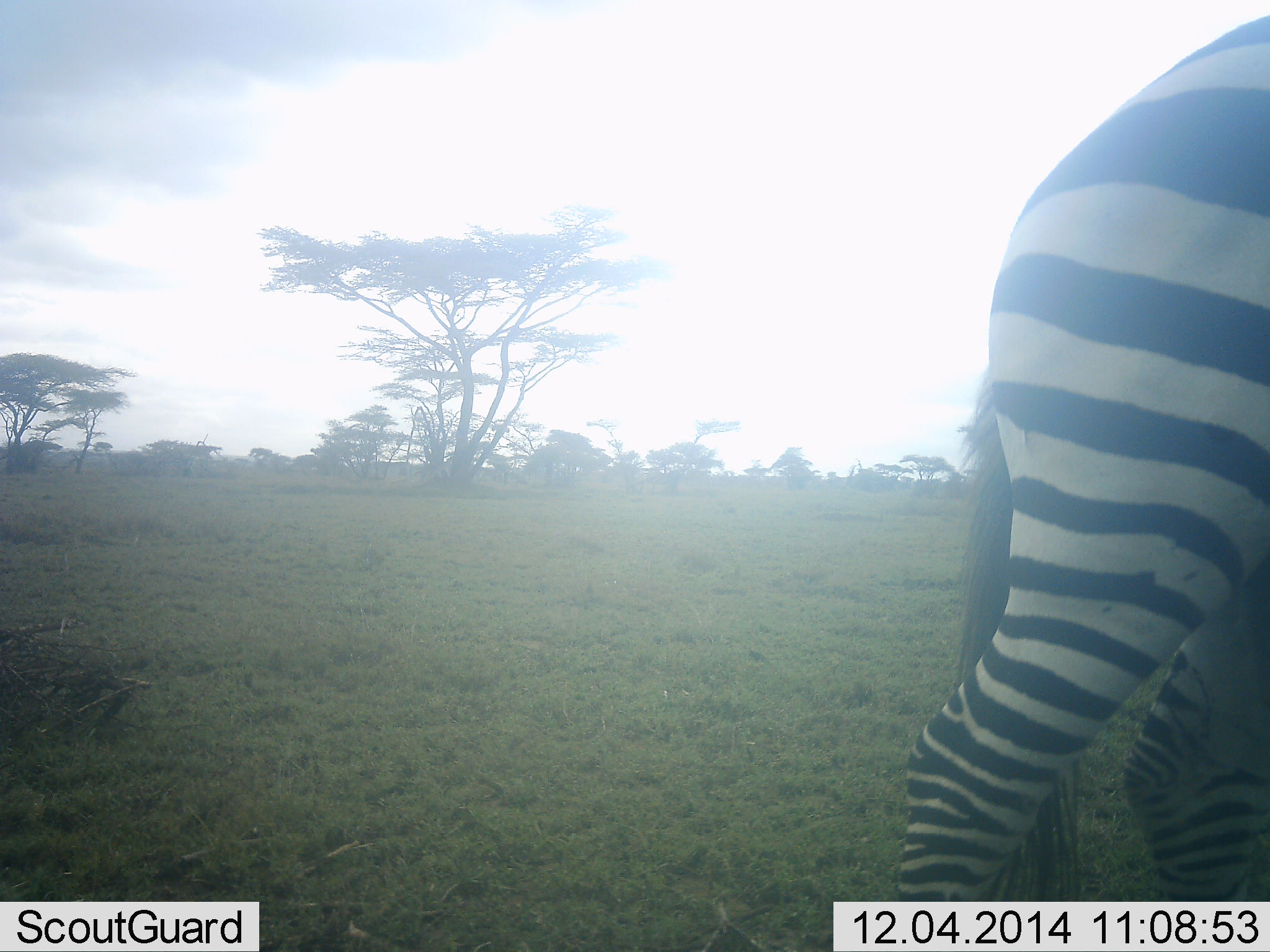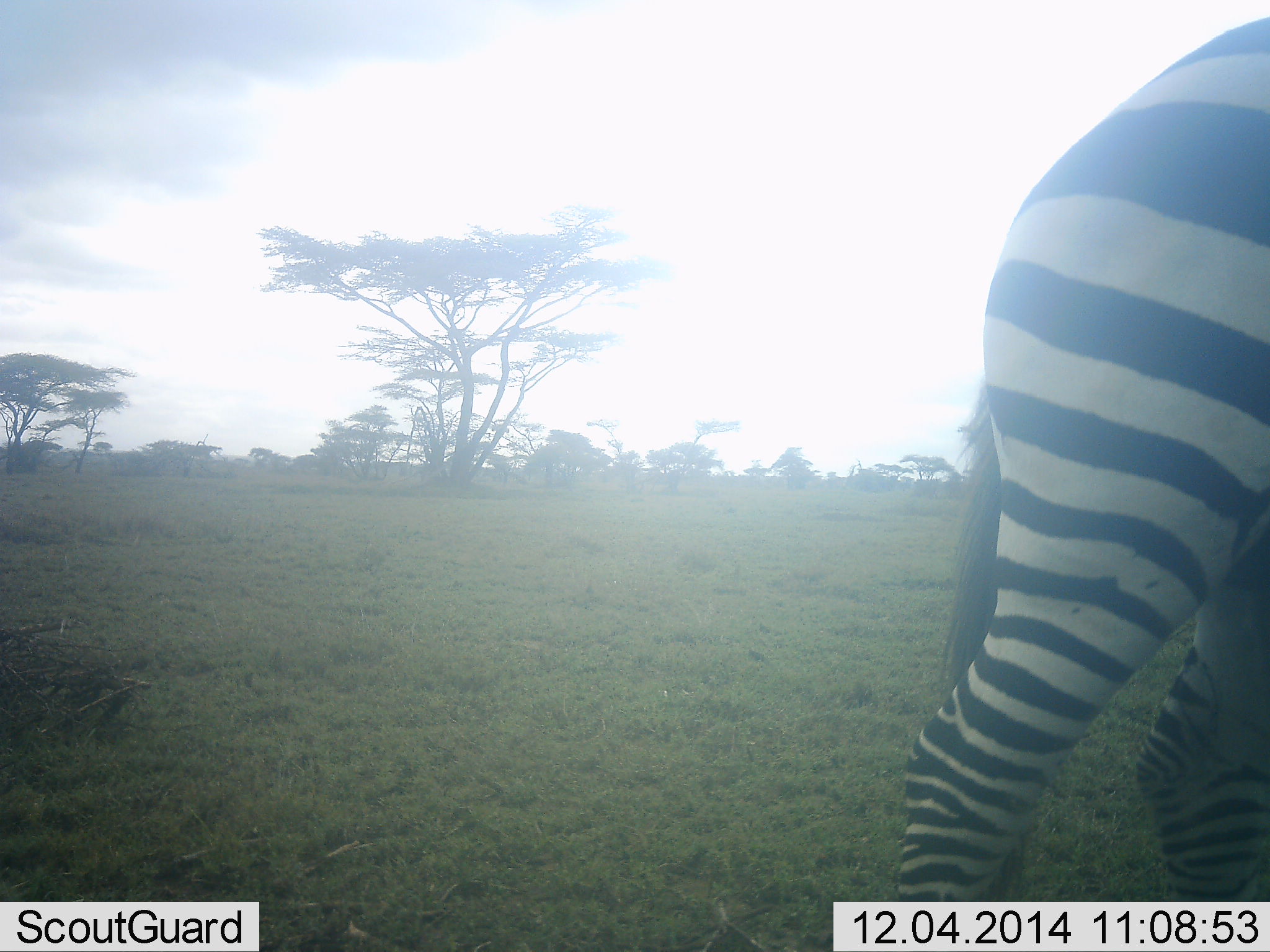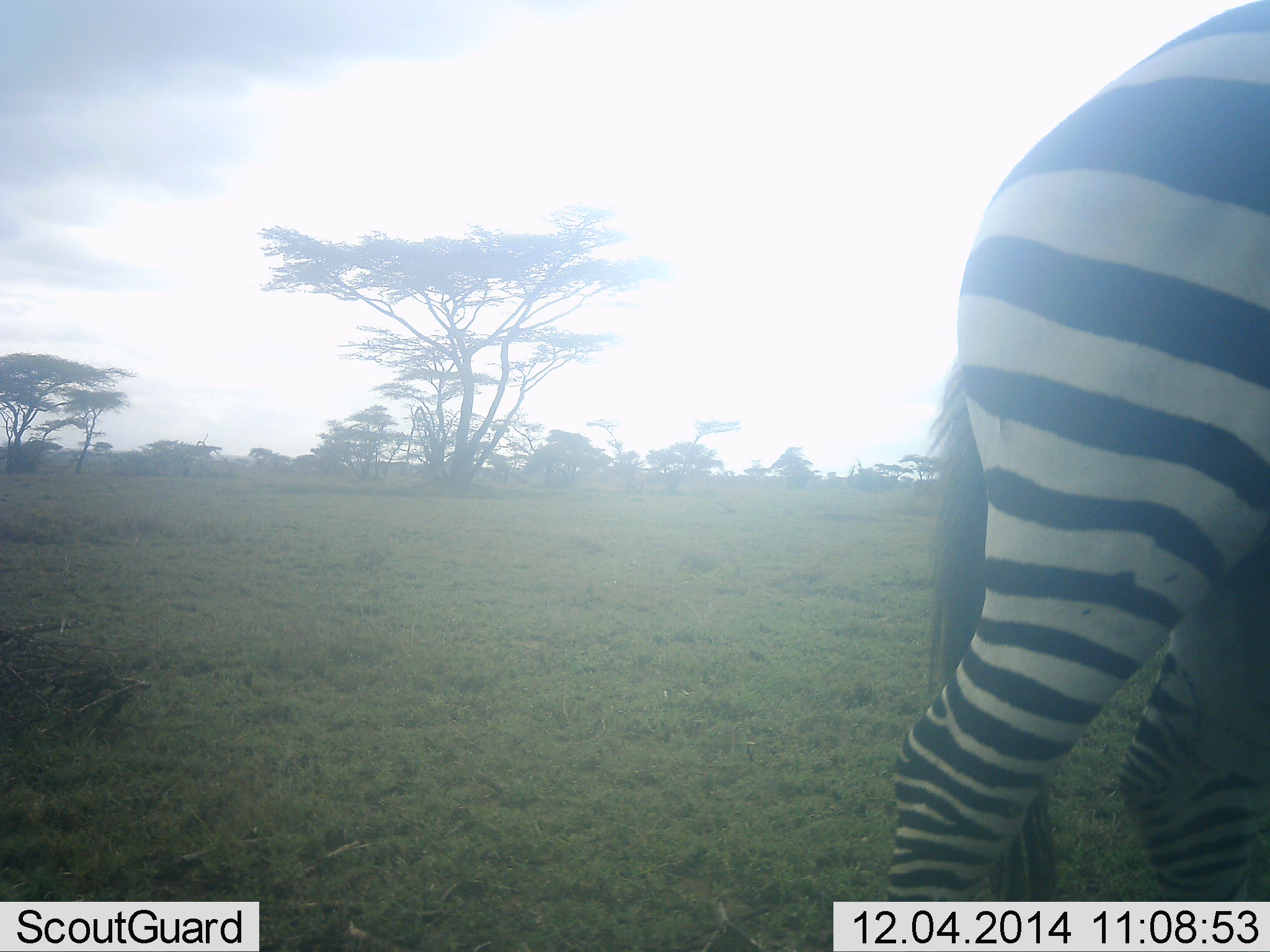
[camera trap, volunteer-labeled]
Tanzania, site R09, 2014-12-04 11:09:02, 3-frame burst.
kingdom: Animalia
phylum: Chordata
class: Mammalia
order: Perissodactyla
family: Equidae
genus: Equus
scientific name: Equus quagga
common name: plains zebra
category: zebra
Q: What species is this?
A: Zebra (plains zebra) (Equus quagga).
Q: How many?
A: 1.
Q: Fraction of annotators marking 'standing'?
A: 100%.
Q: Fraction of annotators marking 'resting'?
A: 0%.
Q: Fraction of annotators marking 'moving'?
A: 0%.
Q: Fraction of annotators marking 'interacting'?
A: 0%.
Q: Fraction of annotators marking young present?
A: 0%.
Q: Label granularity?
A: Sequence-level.